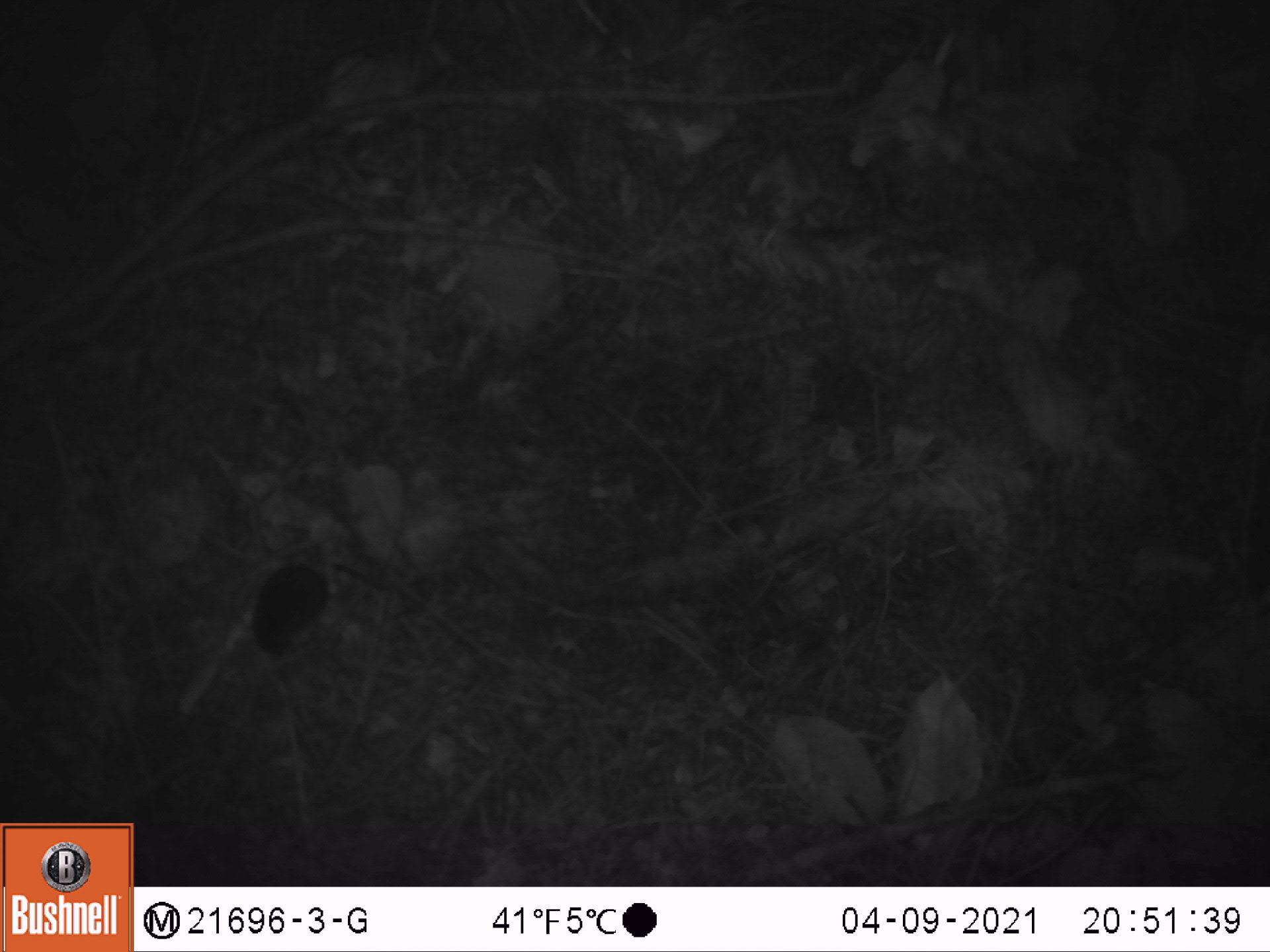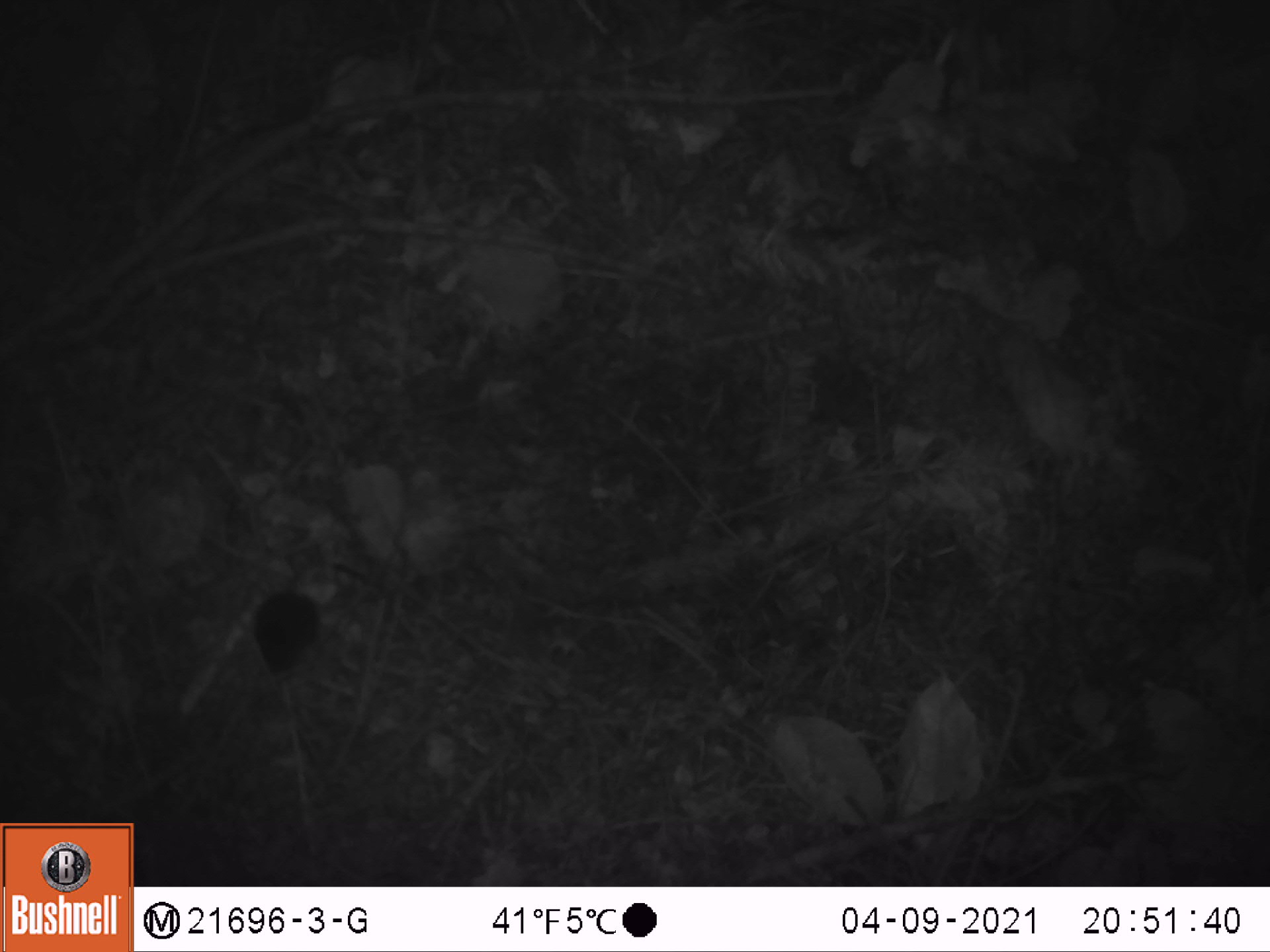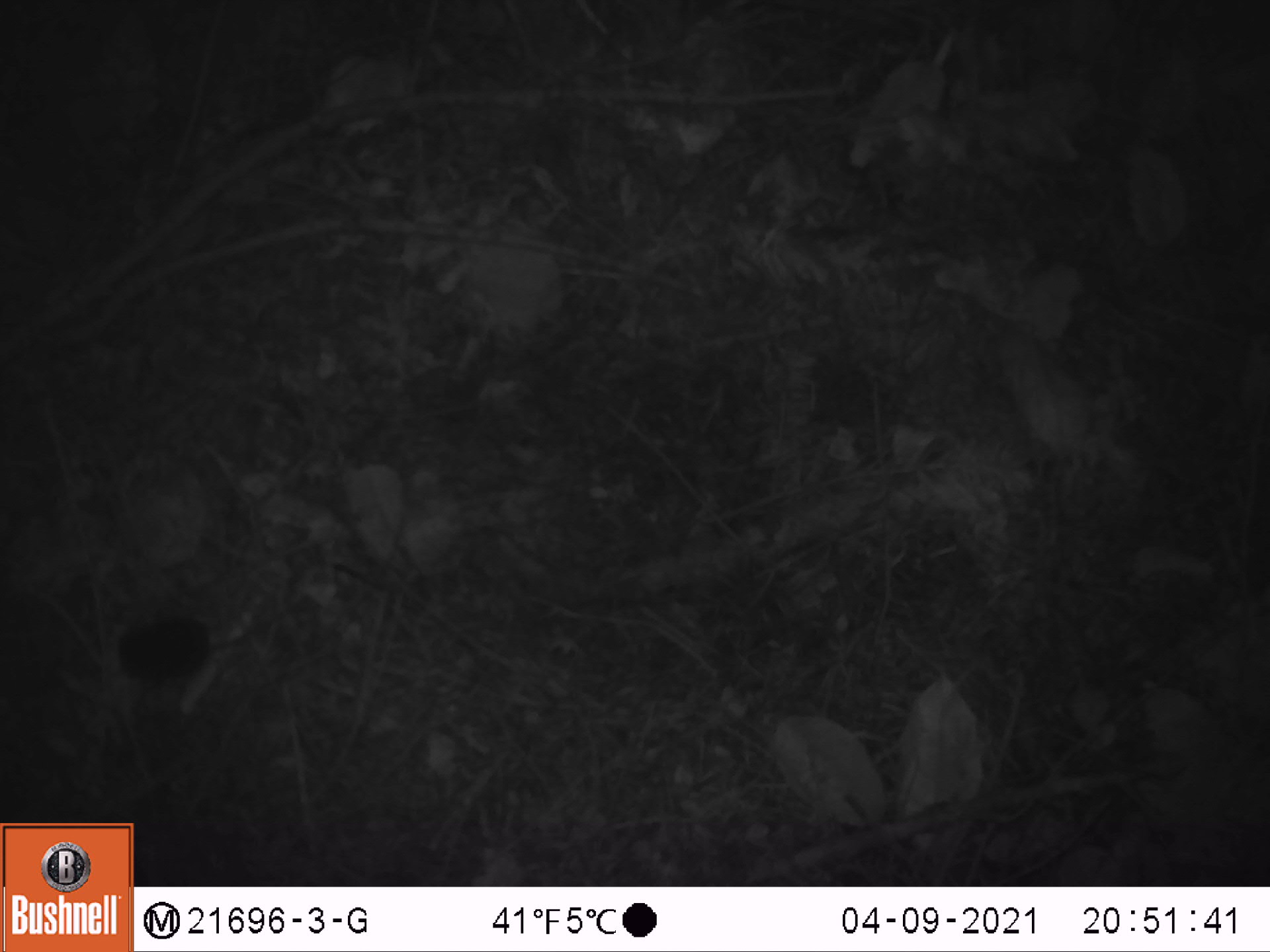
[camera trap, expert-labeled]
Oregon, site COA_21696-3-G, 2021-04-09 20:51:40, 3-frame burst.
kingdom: Animalia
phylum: Chordata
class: Mammalia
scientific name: Mammalia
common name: small mammal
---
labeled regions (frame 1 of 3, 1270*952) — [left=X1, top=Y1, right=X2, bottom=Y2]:
small mammal: [left=237, top=458, right=429, bottom=691]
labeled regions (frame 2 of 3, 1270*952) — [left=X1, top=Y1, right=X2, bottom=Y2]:
small mammal: [left=237, top=486, right=399, bottom=708]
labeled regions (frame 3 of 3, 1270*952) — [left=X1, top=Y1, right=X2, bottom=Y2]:
small mammal: [left=76, top=593, right=346, bottom=710]